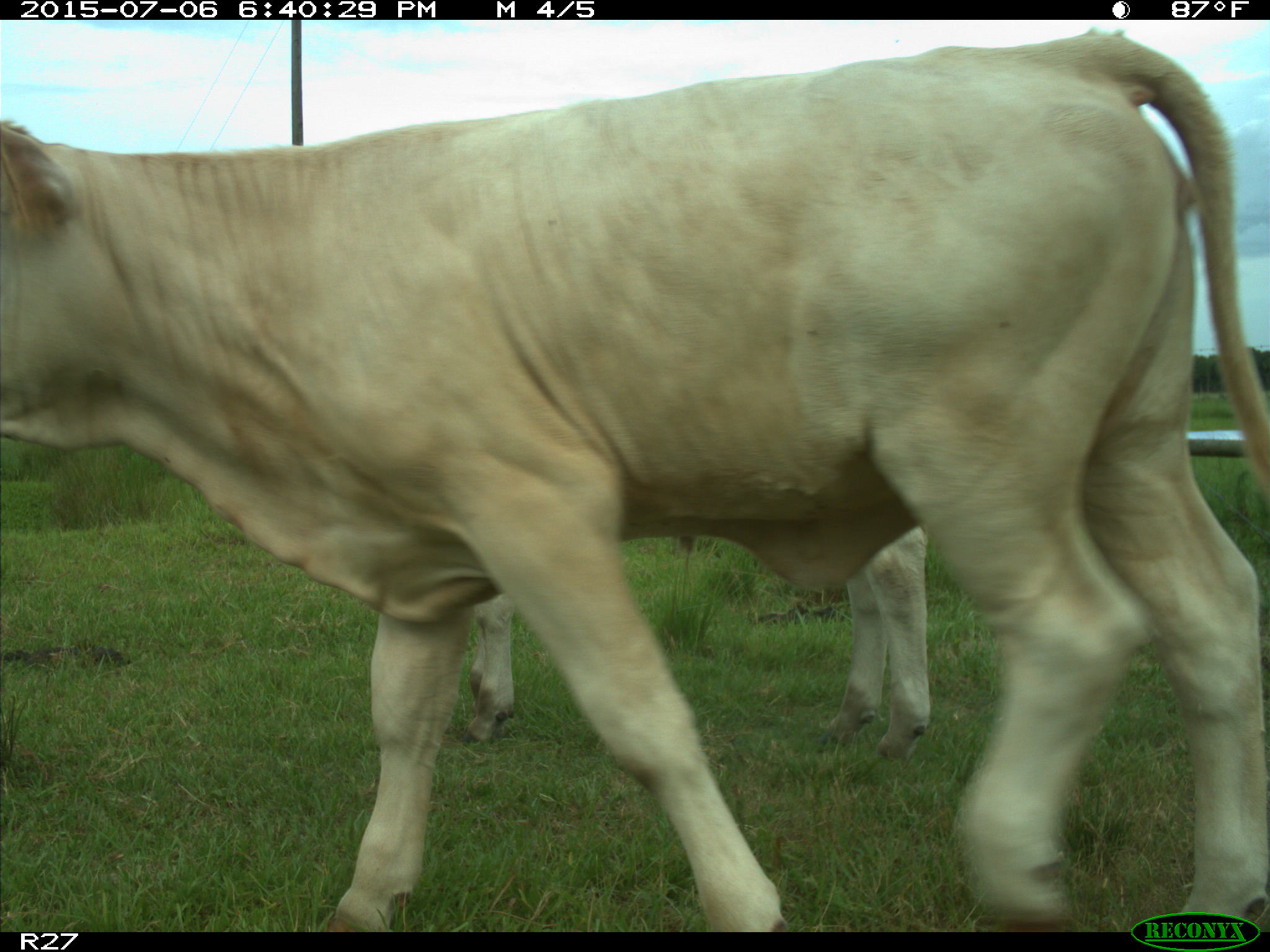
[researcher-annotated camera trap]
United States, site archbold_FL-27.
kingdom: Animalia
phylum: Chordata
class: Mammalia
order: Artiodactyla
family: Bovidae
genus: Bos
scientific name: Bos taurus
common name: domestic cow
Bos taurus (domestic cow).